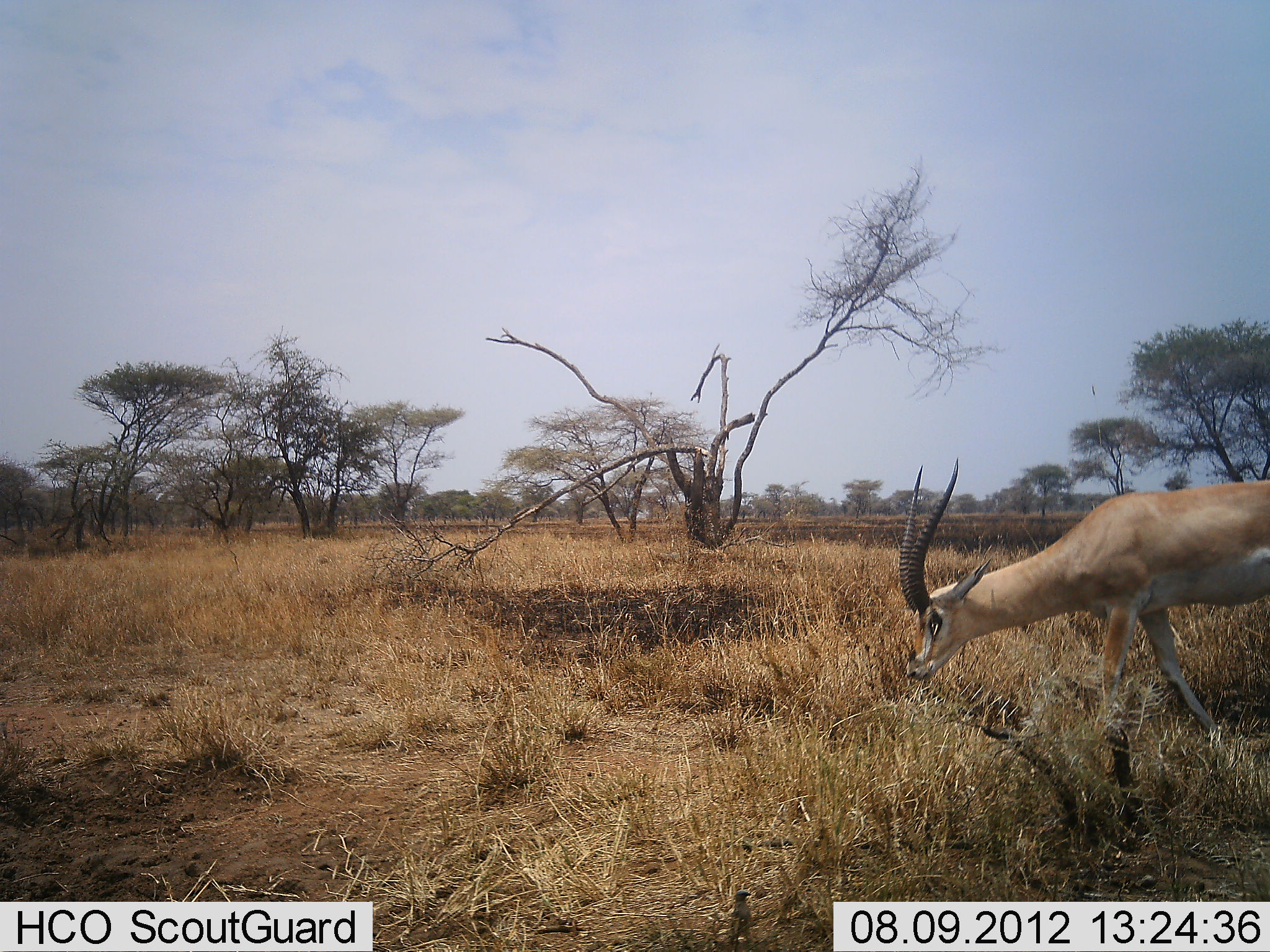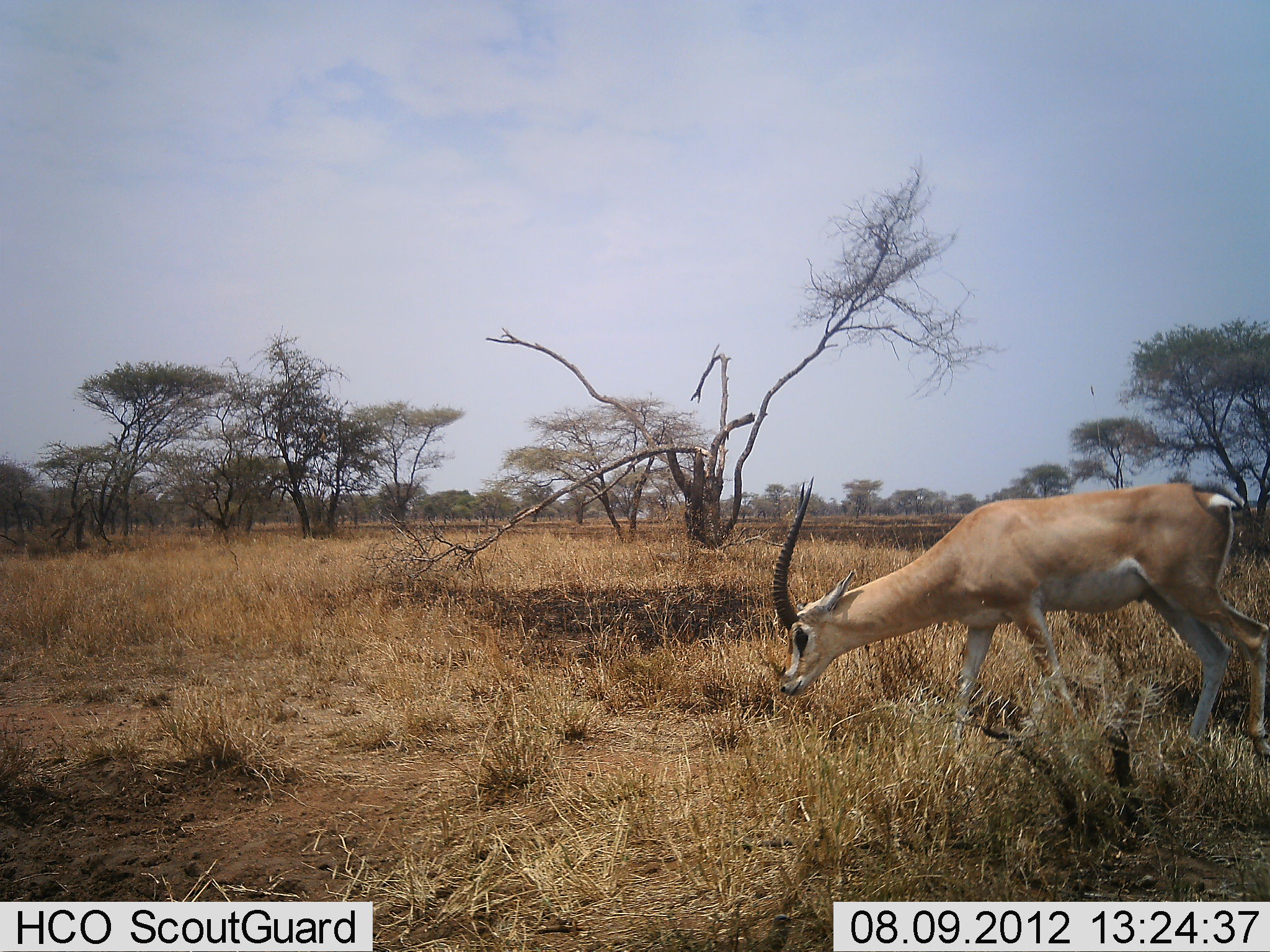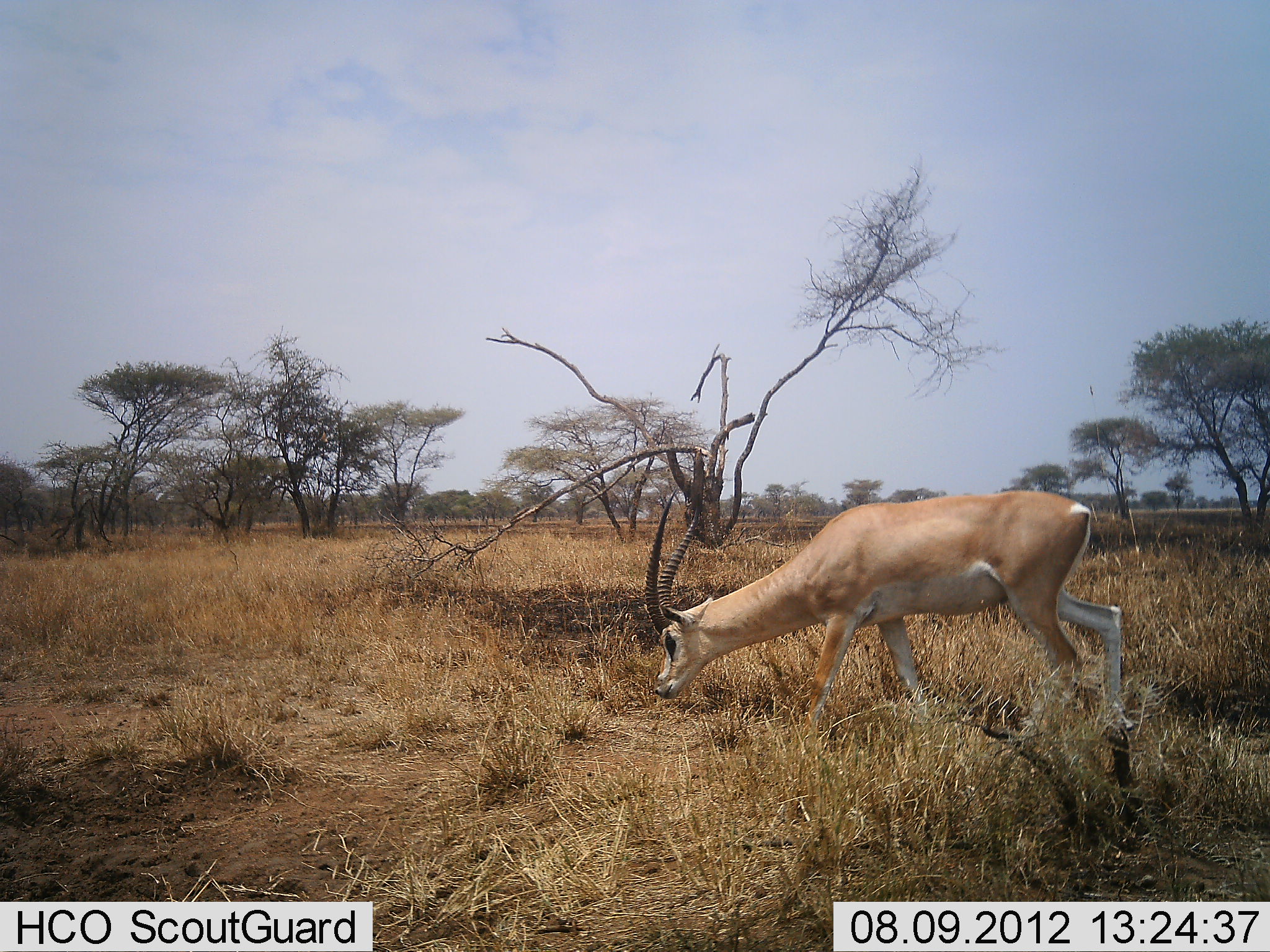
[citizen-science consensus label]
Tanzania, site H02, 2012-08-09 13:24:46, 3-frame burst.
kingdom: Animalia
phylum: Chordata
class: Mammalia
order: Artiodactyla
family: Bovidae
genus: Nanger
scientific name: Nanger granti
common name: grant's gazelle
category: gazellegrants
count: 1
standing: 20%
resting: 0%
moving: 90%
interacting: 0%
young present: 0%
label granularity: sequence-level